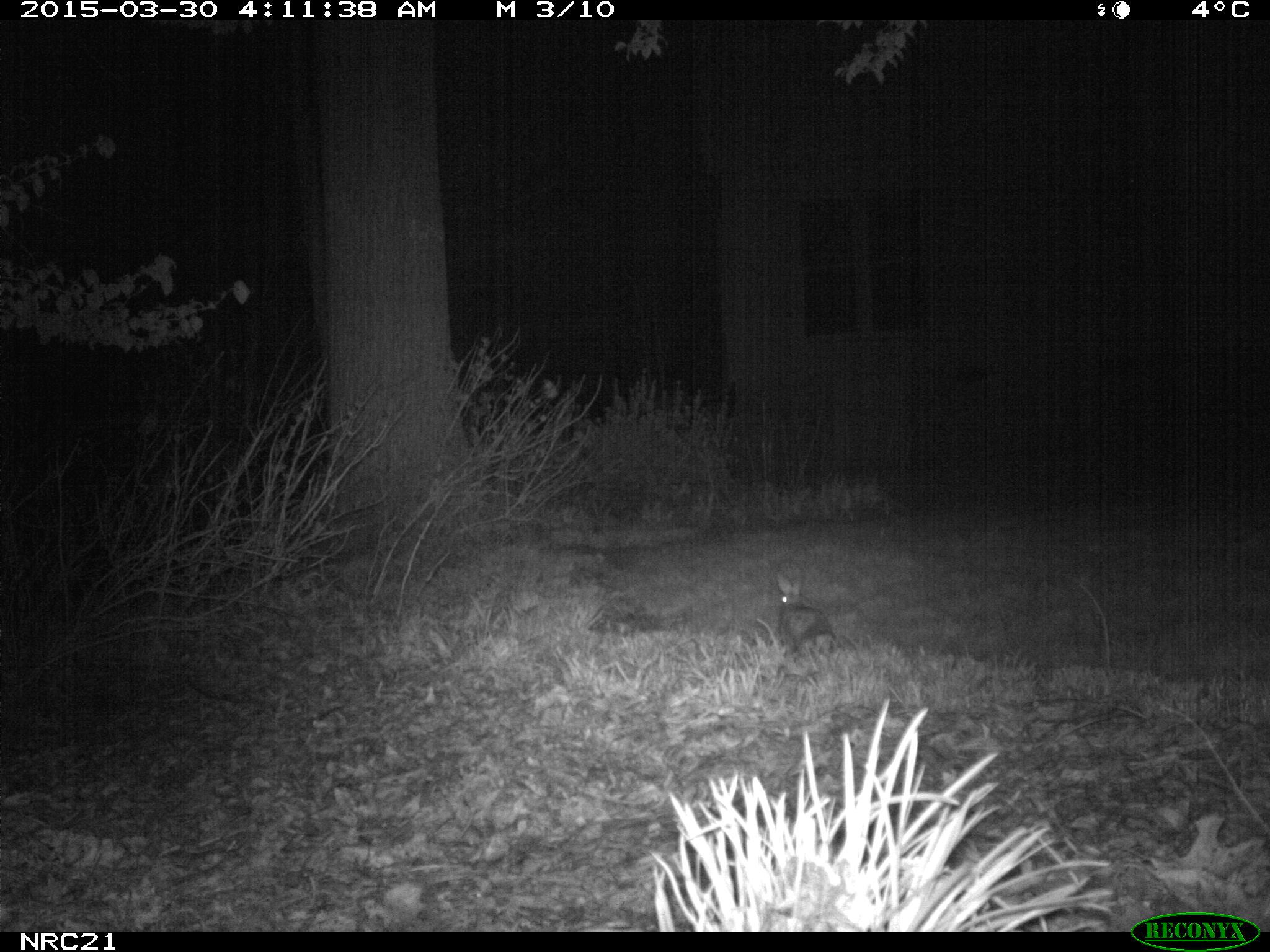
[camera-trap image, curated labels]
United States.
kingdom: Animalia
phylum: Chordata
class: Mammalia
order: Lagomorpha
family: Leporidae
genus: Sylvilagus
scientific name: Sylvilagus floridanus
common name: eastern cottontail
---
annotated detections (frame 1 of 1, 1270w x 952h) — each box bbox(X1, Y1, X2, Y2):
Eastern Cottontail: bbox(767, 568, 842, 664)